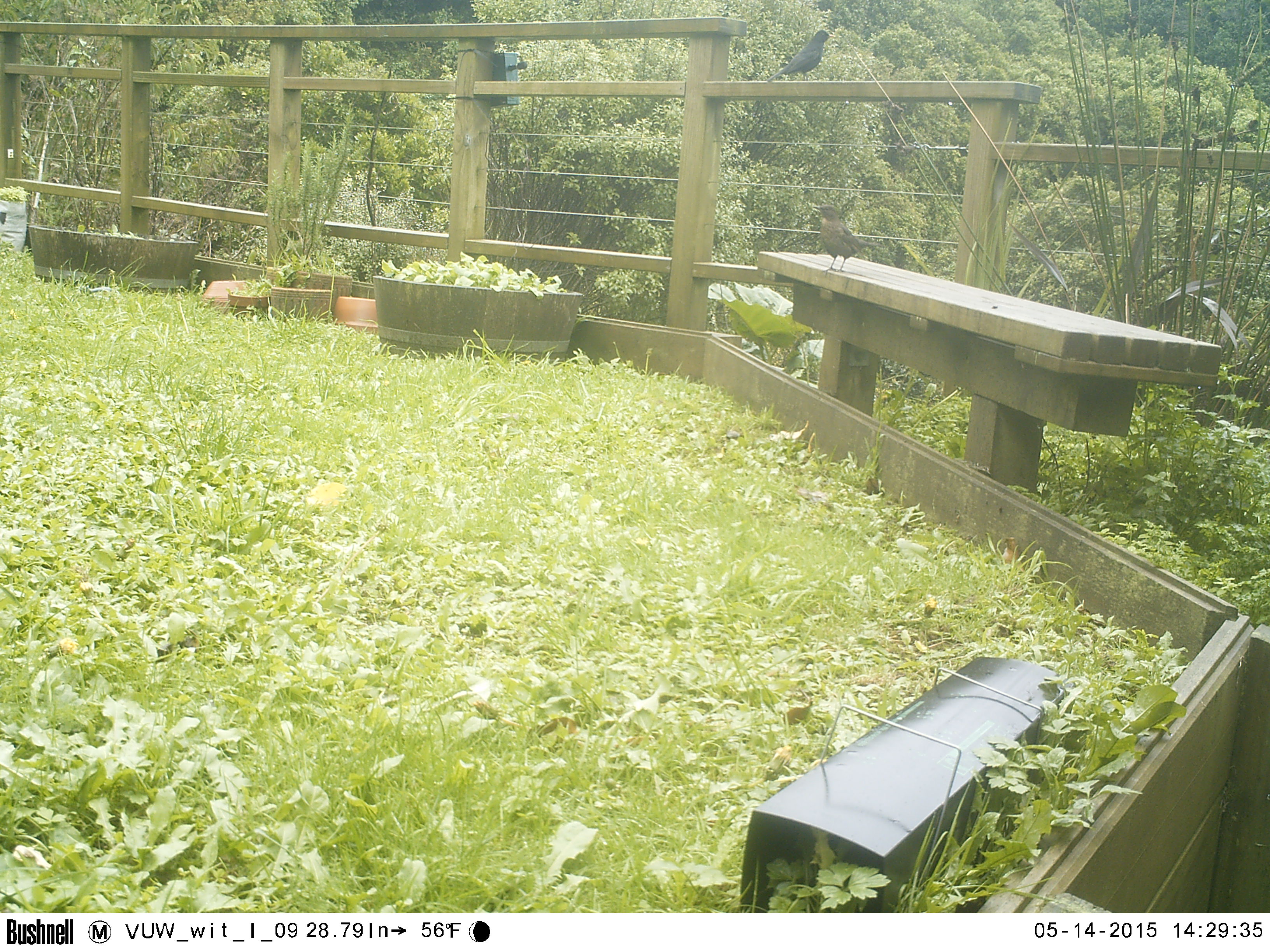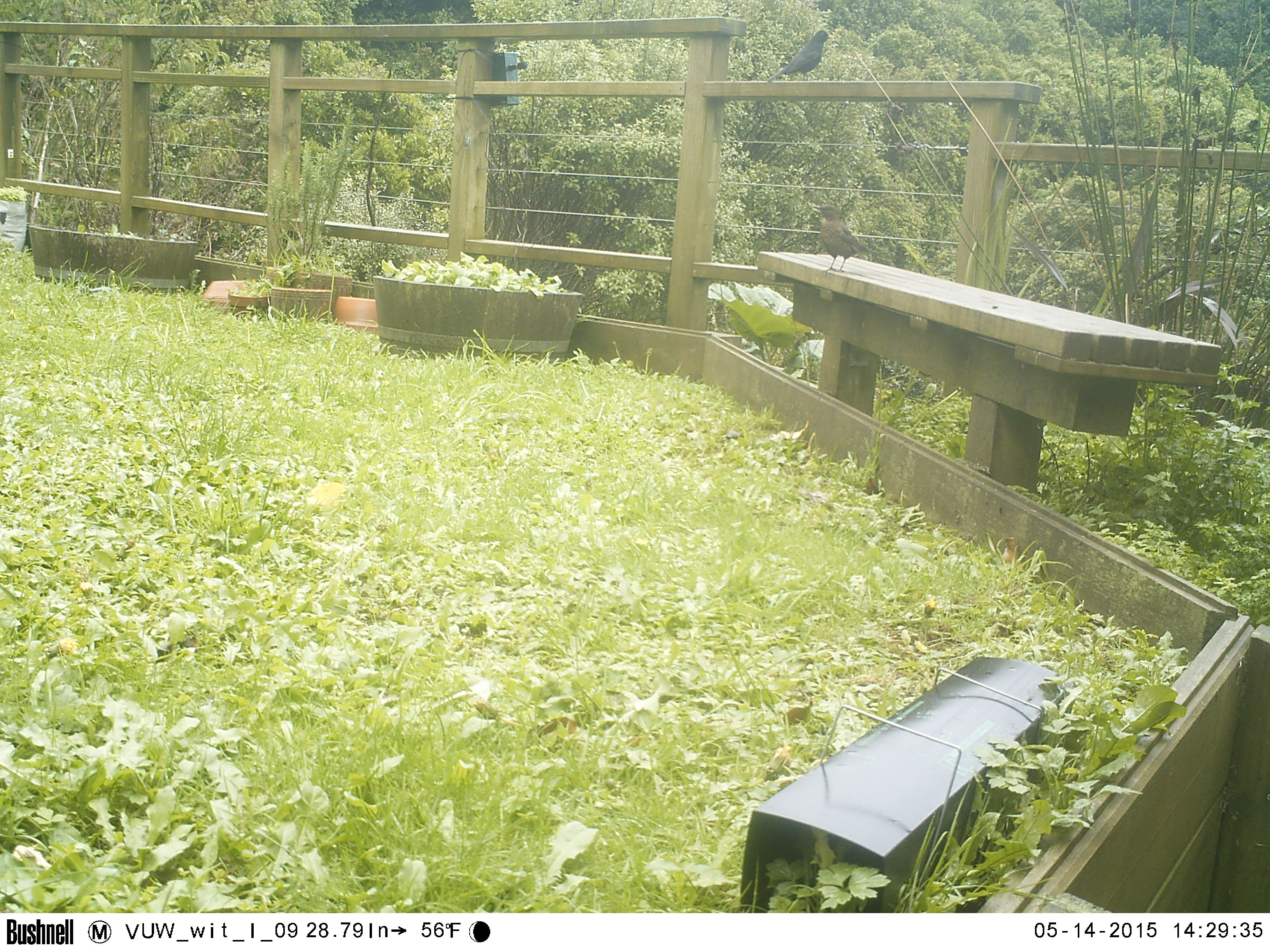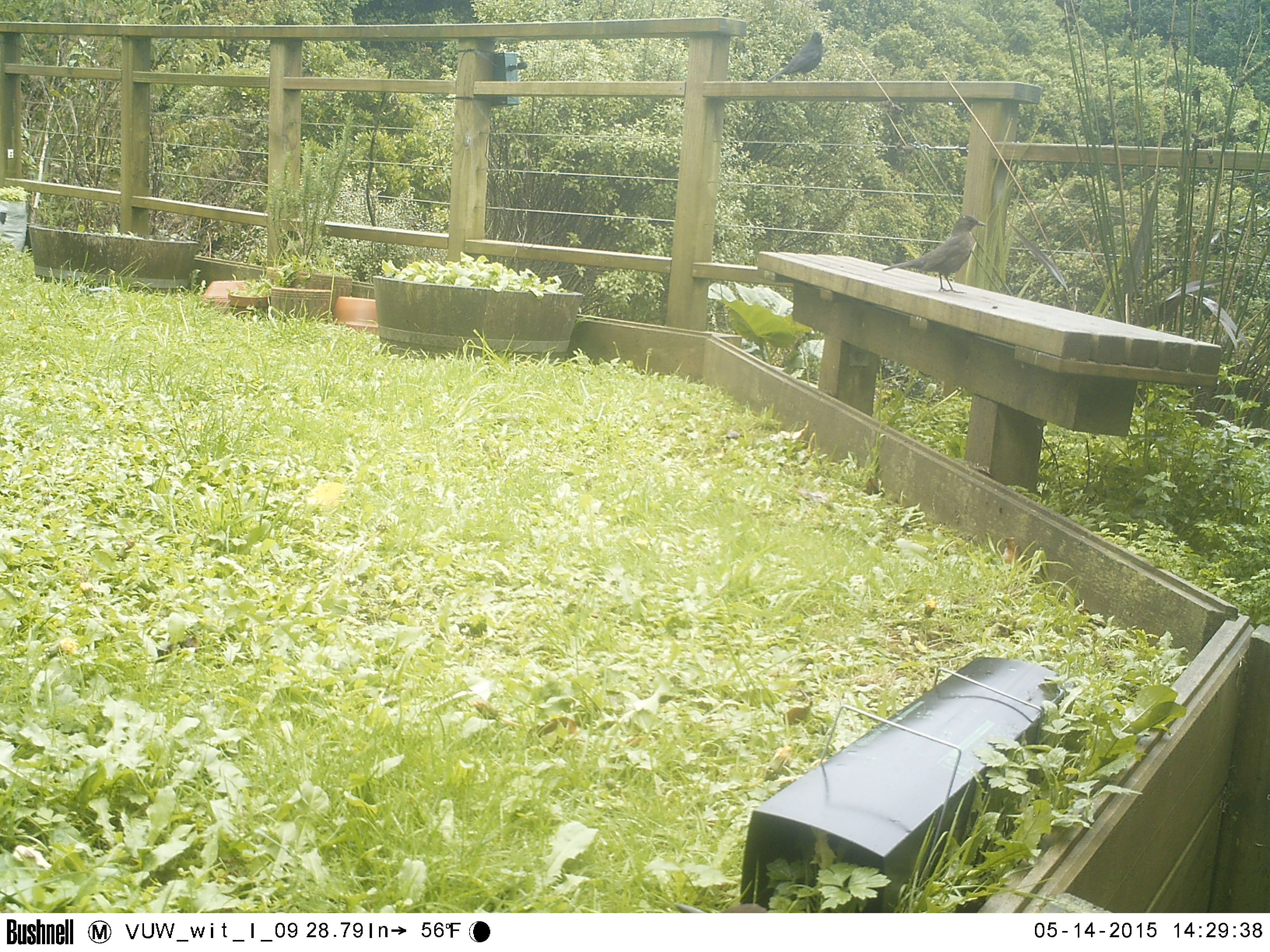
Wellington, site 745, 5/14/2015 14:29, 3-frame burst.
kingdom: Animalia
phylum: Chordata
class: Aves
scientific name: Aves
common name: bird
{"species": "bird (Aves)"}